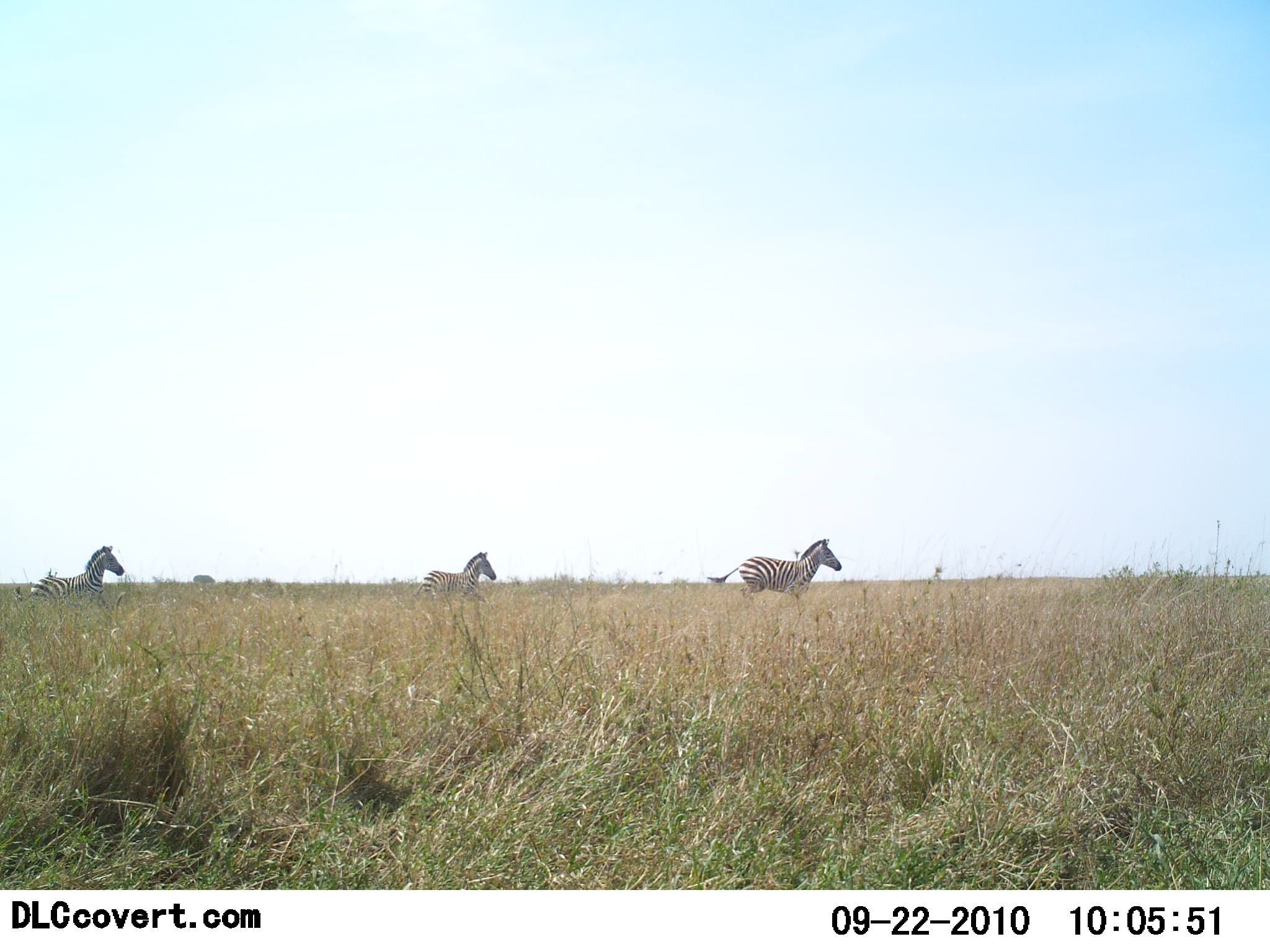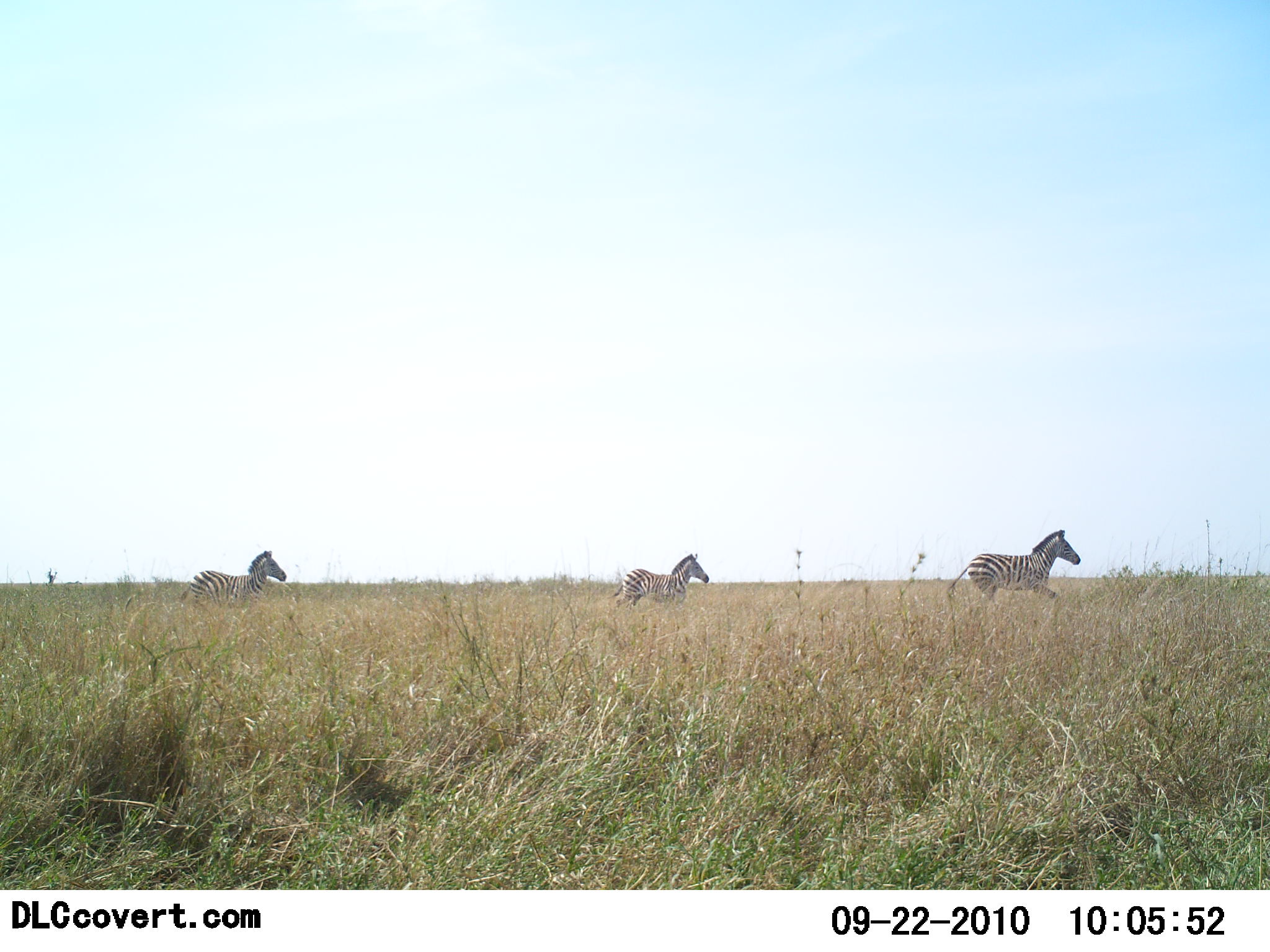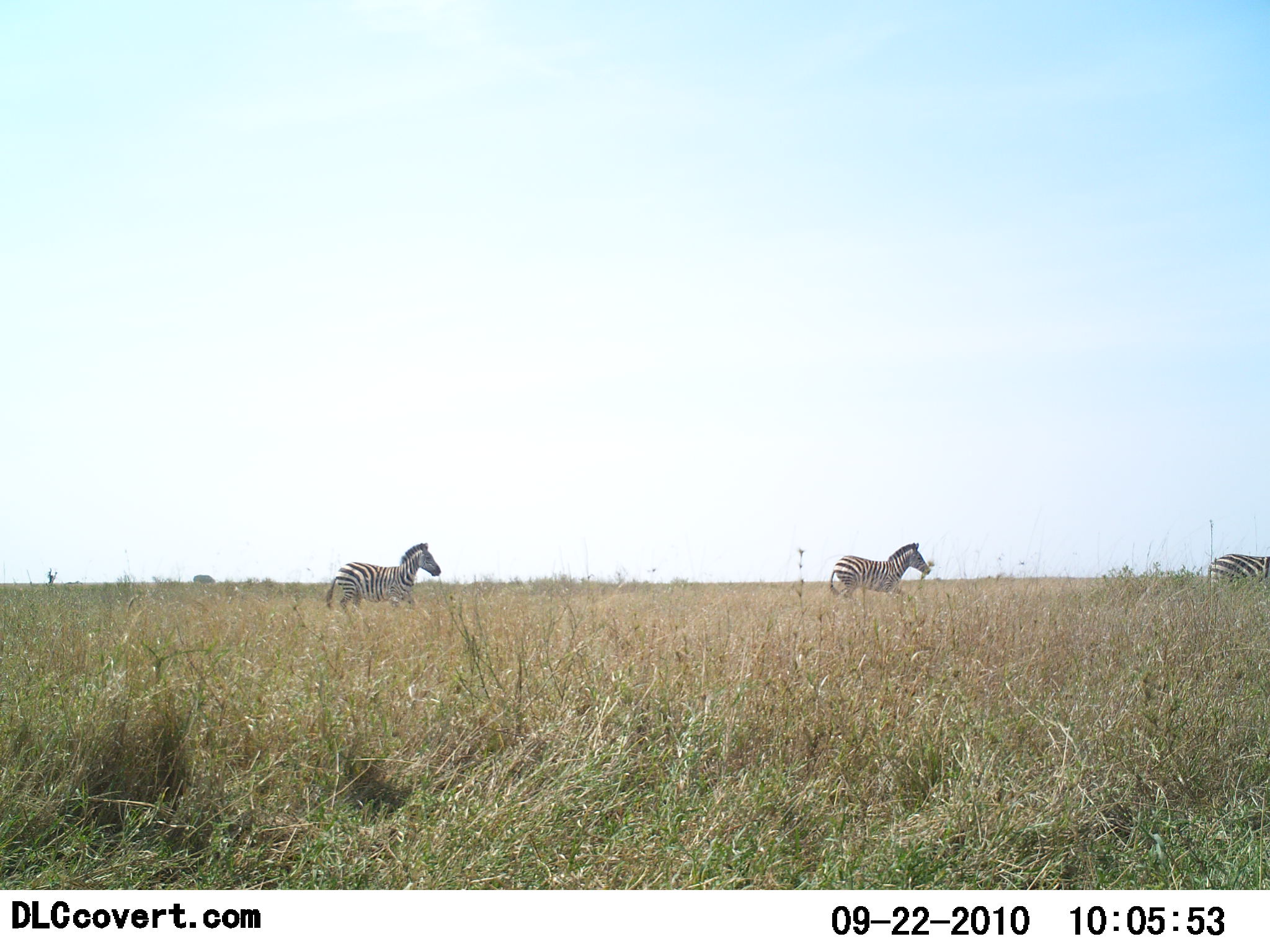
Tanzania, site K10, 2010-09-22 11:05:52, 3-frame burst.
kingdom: Animalia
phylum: Chordata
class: Mammalia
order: Perissodactyla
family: Equidae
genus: Equus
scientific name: Equus quagga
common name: plains zebra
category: zebra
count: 3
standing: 7%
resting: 0%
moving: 100%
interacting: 0%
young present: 0%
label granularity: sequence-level